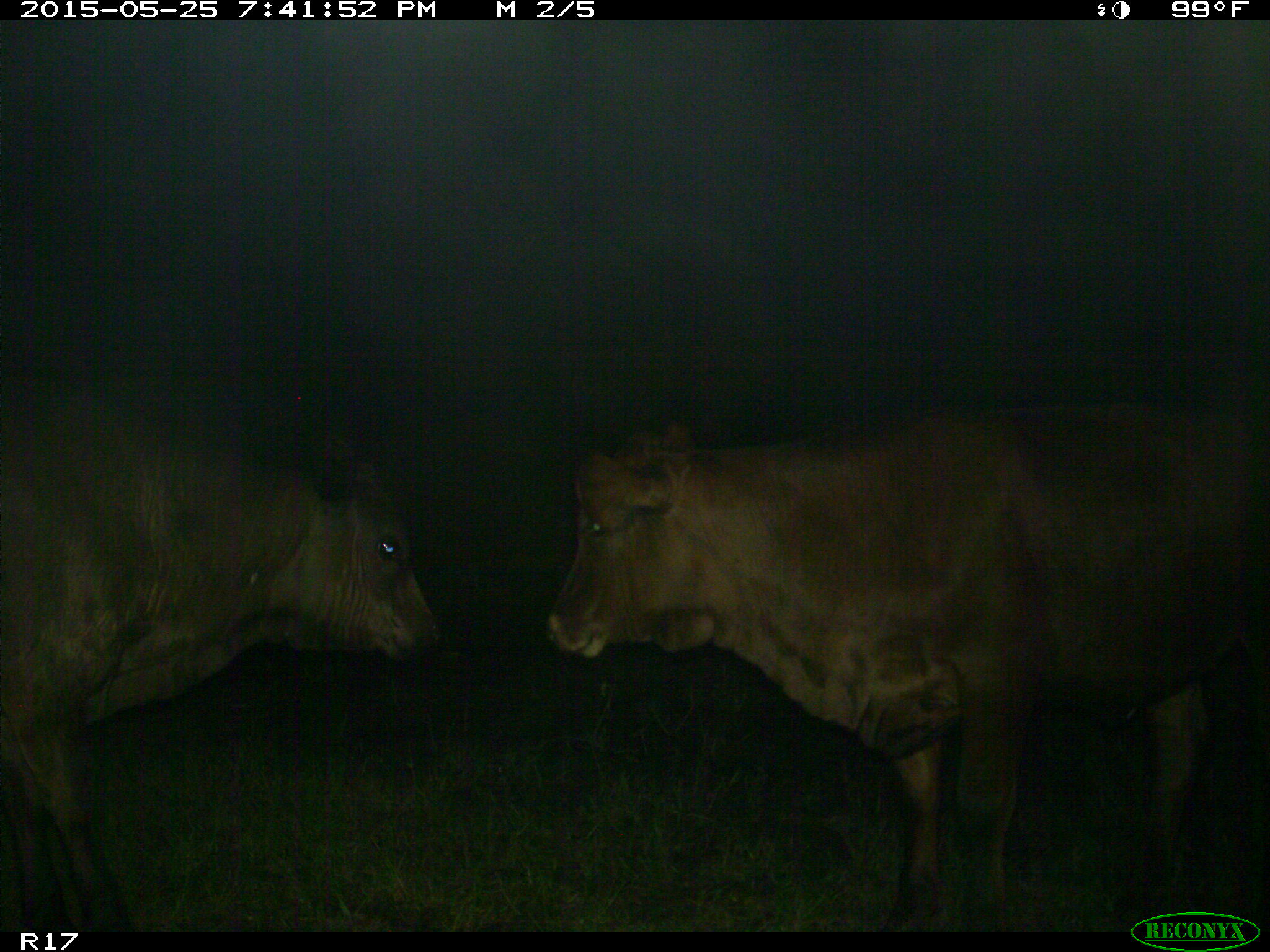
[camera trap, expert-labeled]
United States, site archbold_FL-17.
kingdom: Animalia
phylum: Chordata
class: Mammalia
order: Artiodactyla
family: Bovidae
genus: Bos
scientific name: Bos taurus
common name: domestic cow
Bos taurus (domestic cow).